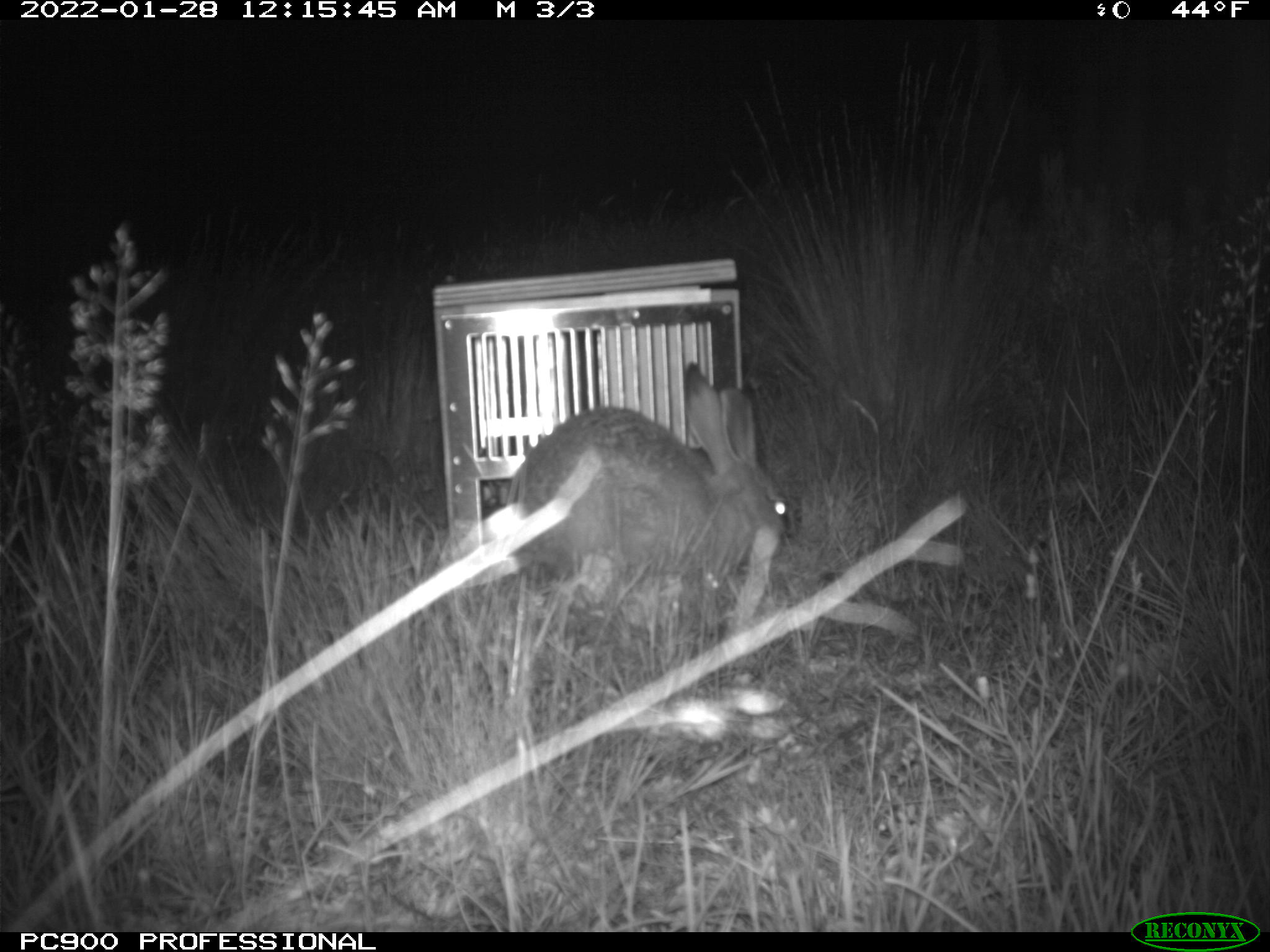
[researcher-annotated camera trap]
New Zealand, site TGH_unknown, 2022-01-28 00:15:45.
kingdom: Animalia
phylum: Chordata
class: Mammalia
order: Lagomorpha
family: Leporidae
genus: Lepus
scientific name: Lepus europaeus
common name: brown hare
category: hare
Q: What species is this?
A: Hare (brown hare) (Lepus europaeus).